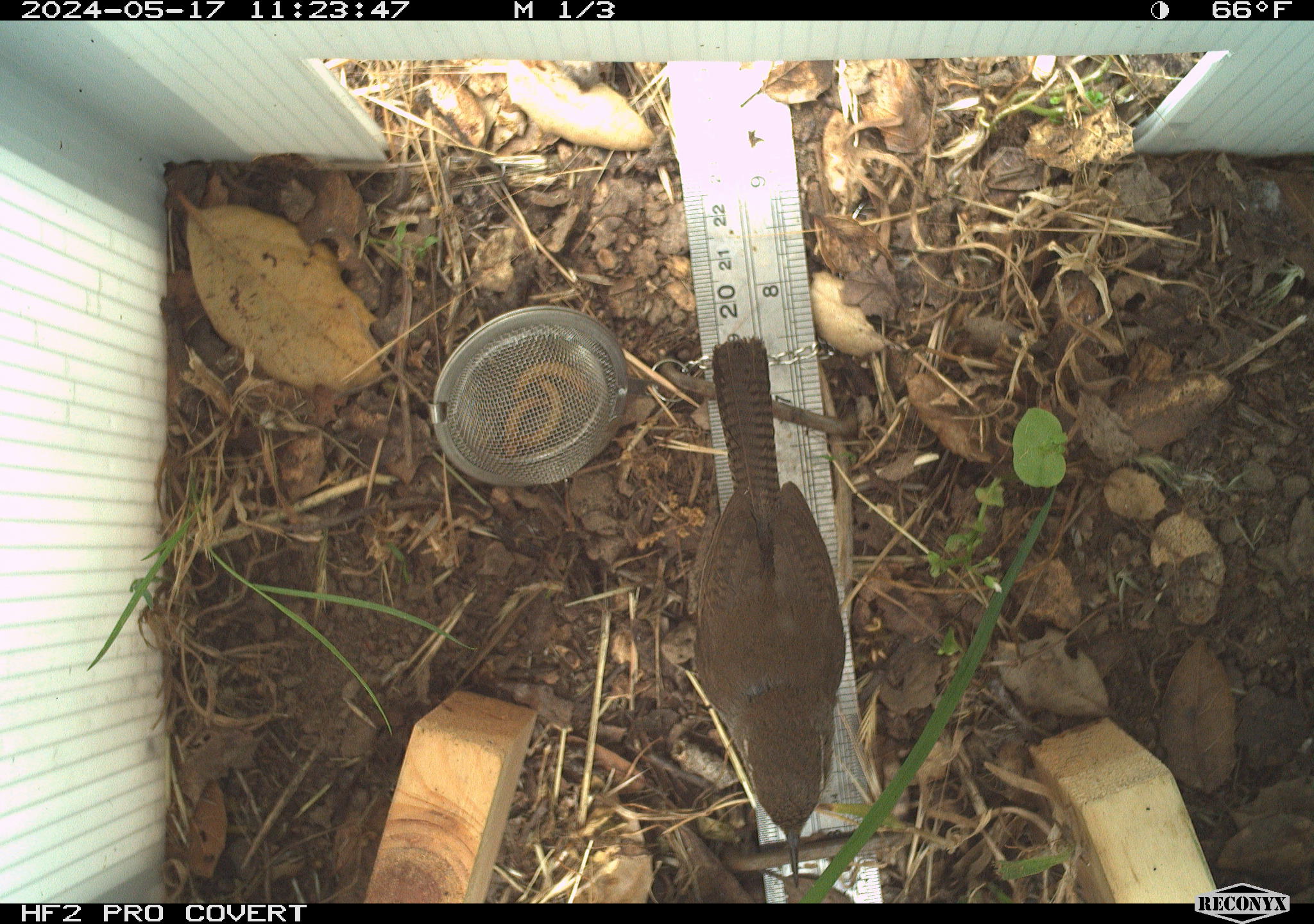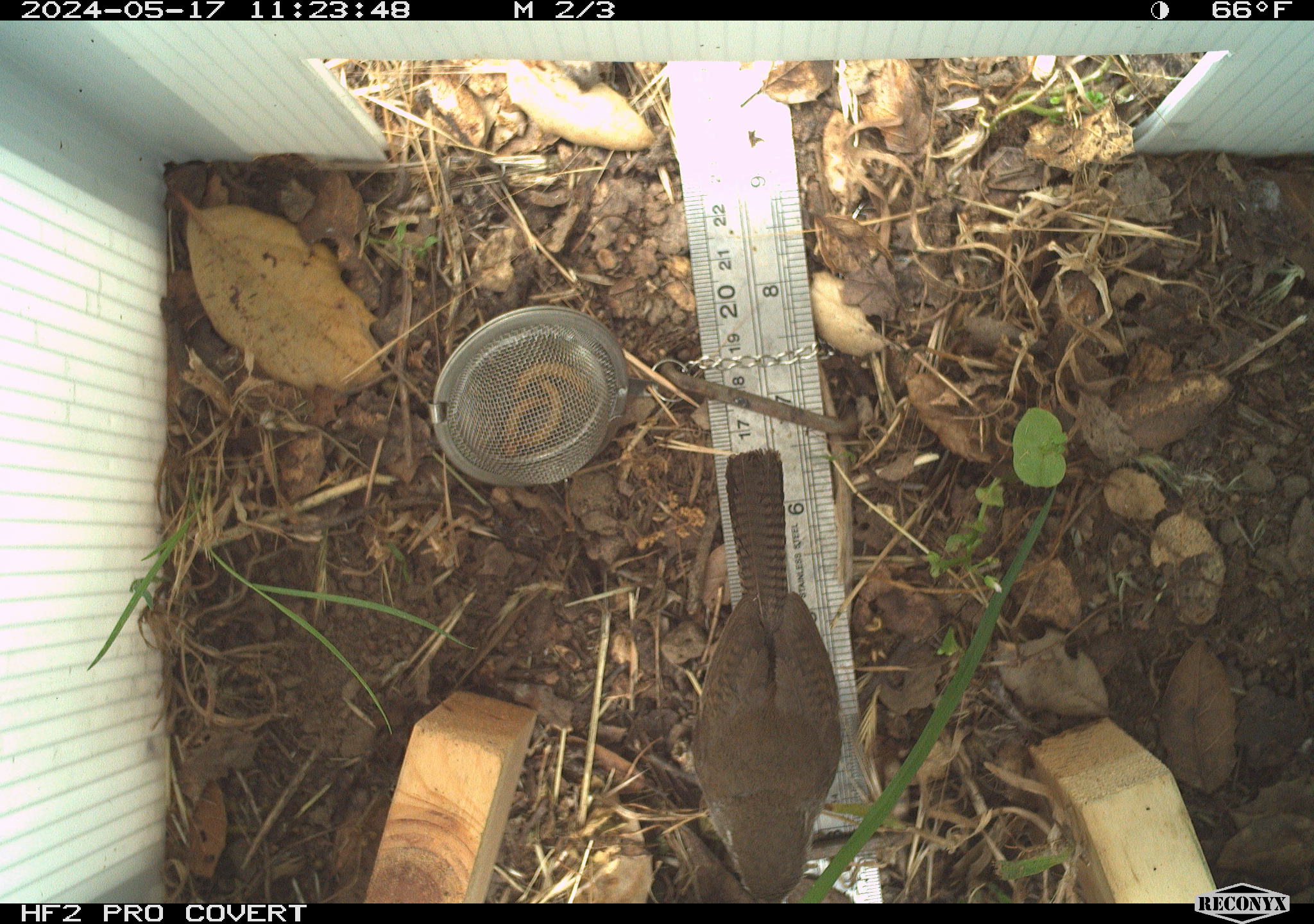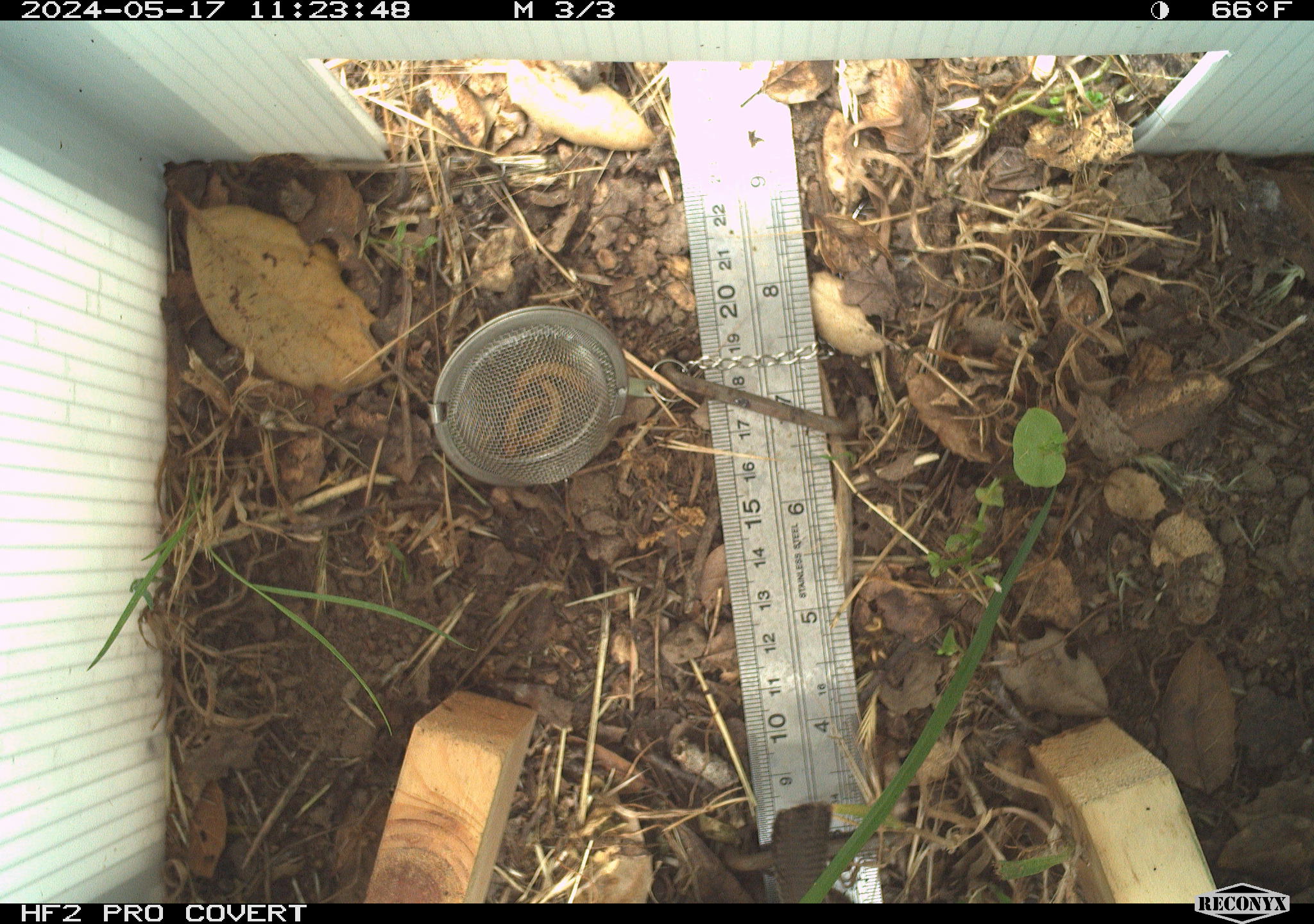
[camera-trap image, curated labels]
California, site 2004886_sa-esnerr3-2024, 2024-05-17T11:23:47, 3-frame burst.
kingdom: Animalia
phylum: Chordata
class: Aves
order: Passeriformes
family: Troglodytidae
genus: Cistothorus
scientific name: Cistothorus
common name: grass wrens and allies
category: cistothorus species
Cistothorus species (grass wrens and allies) (Cistothorus).